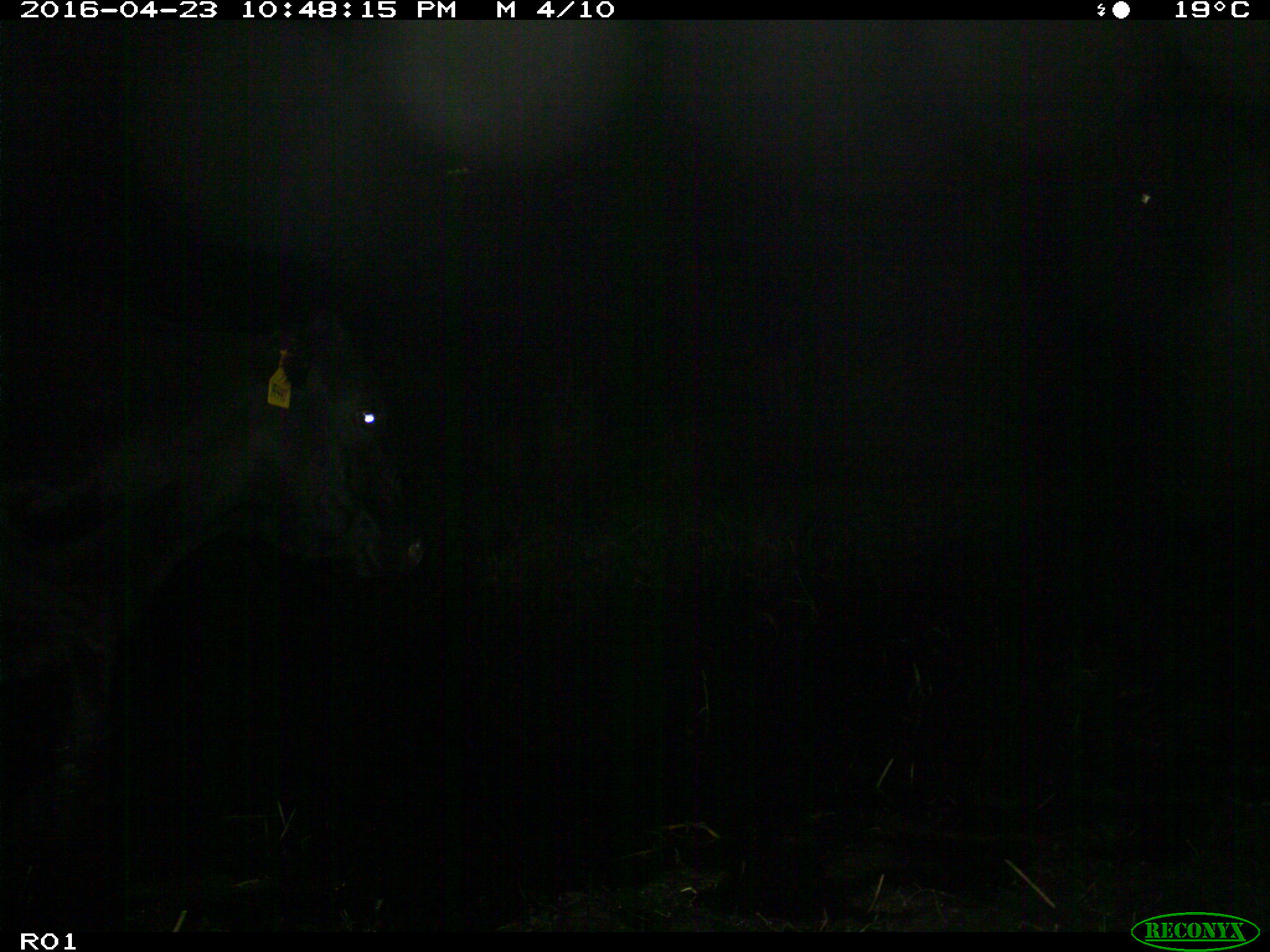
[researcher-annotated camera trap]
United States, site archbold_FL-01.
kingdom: Animalia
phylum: Chordata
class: Mammalia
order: Artiodactyla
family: Bovidae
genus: Bos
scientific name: Bos taurus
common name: domestic cow